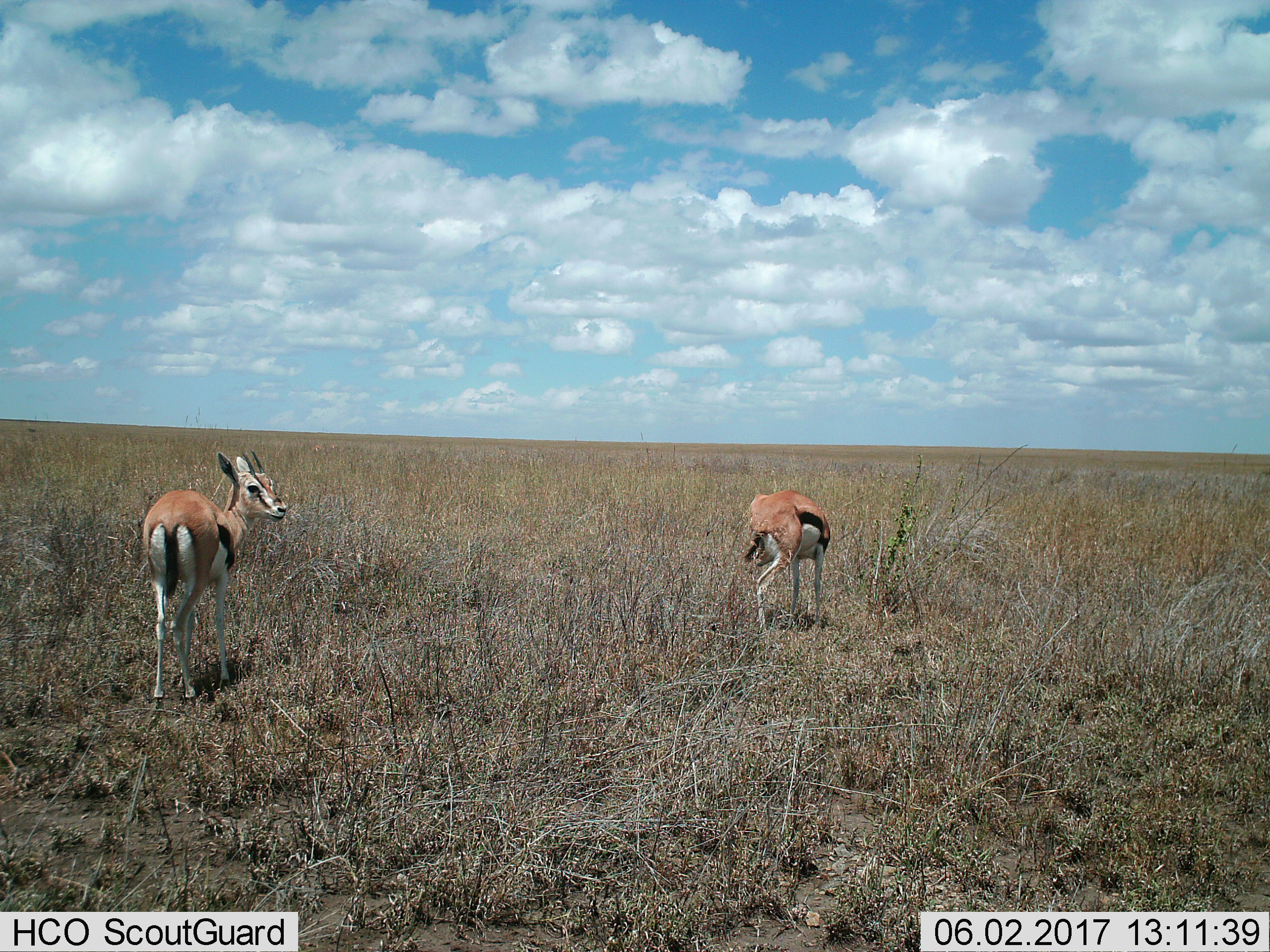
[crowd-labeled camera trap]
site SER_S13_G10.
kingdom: Animalia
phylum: Chordata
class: Mammalia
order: Artiodactyla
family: Bovidae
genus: Eudorcas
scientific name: Eudorcas thomsonii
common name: thomson's gazelle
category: gazellethomsons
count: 2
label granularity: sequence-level